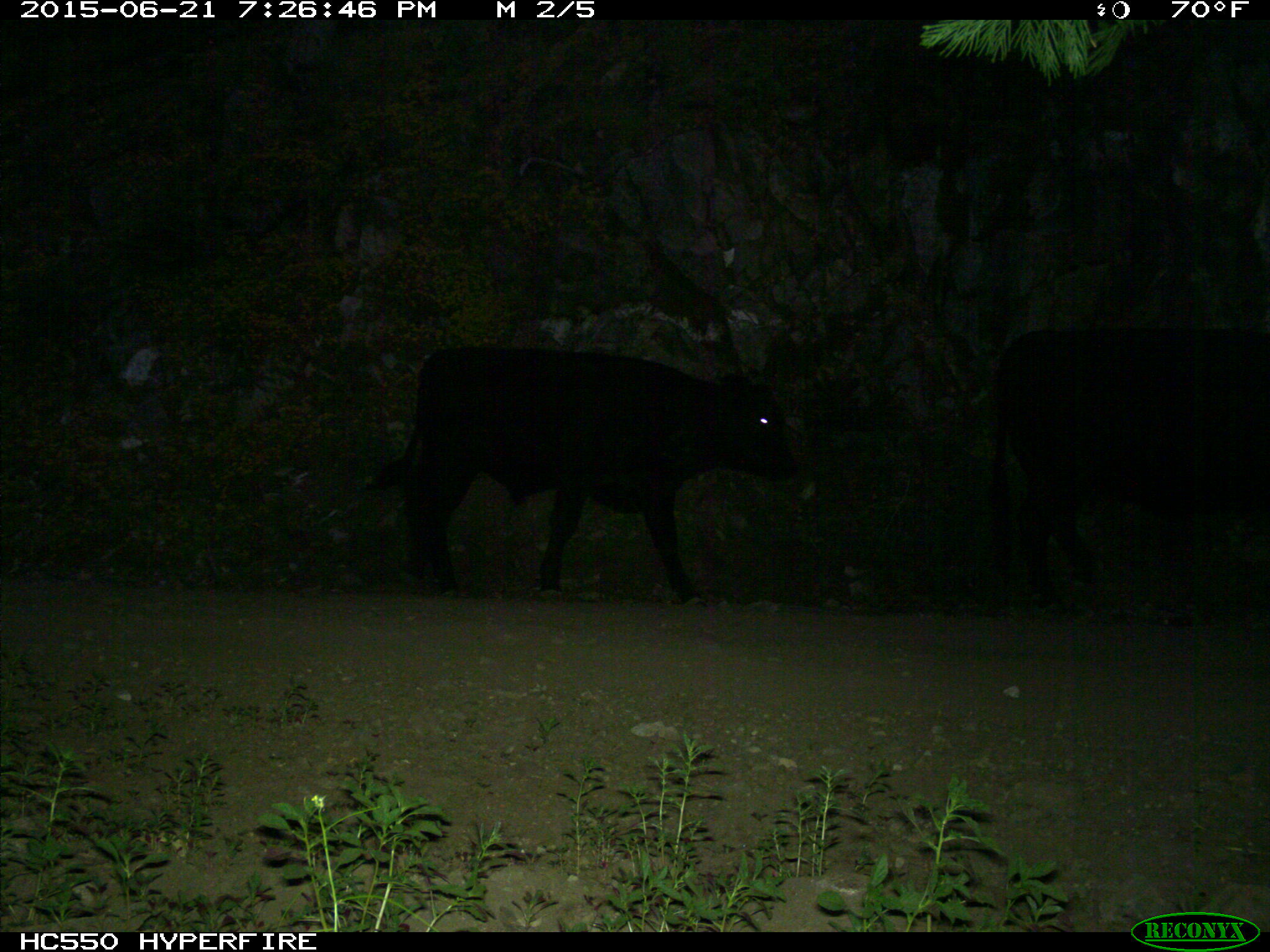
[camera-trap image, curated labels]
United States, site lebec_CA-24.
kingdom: Animalia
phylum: Chordata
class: Mammalia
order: Artiodactyla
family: Bovidae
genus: Bos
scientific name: Bos taurus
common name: domestic cow